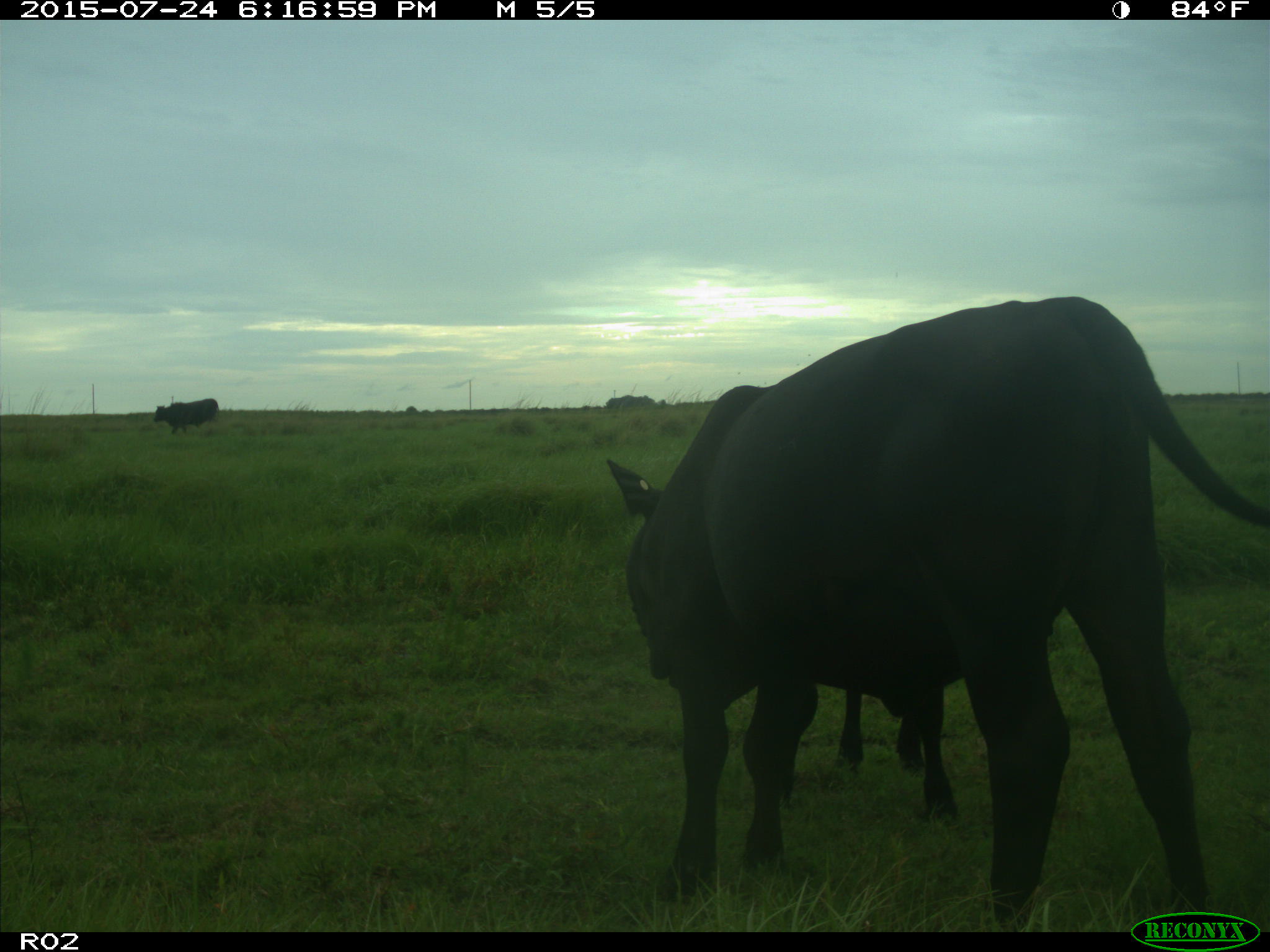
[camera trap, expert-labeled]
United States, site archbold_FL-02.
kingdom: Animalia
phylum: Chordata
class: Mammalia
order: Artiodactyla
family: Bovidae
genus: Bos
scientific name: Bos taurus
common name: domestic cow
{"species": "Bos taurus (domestic cow)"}